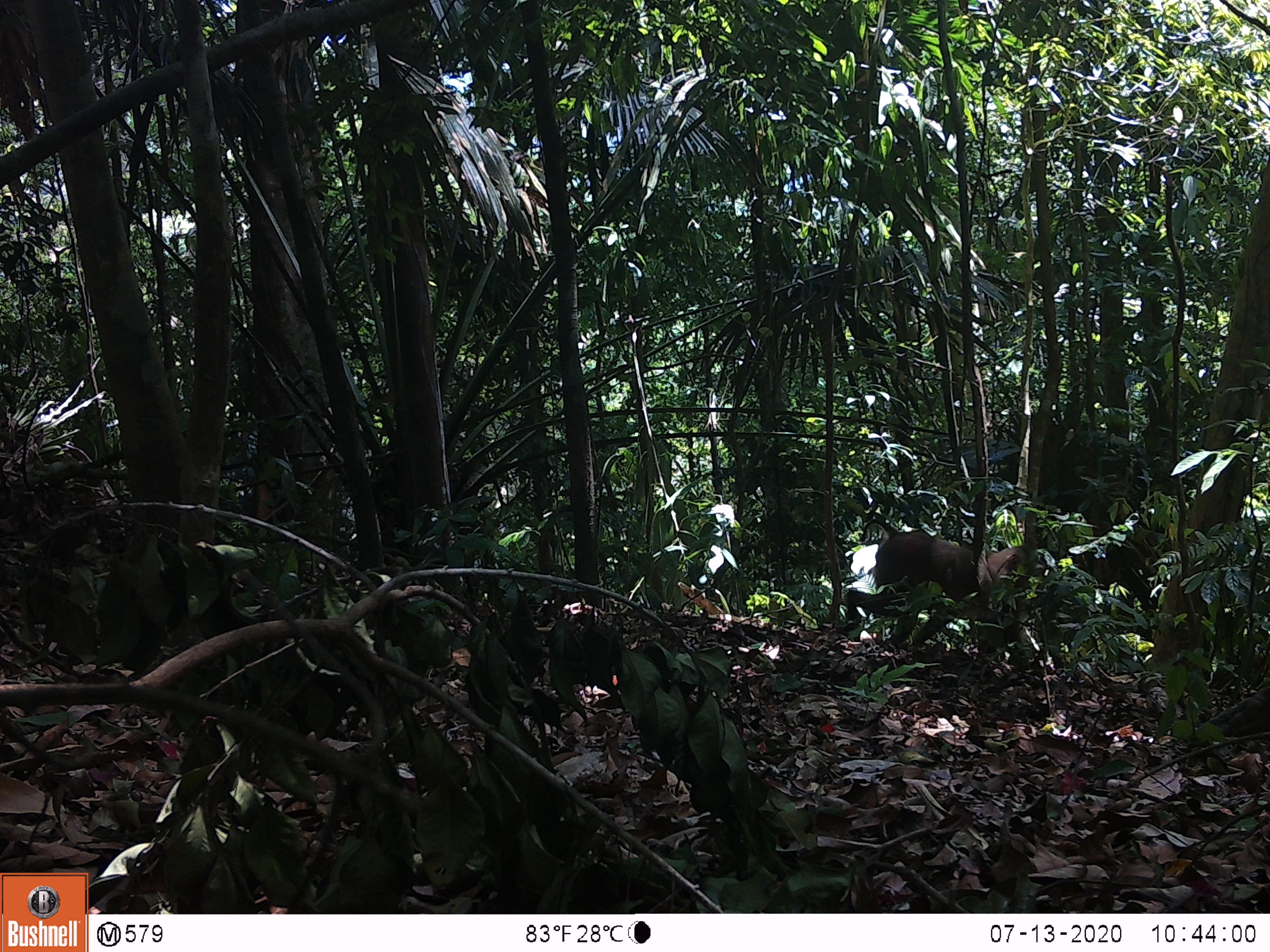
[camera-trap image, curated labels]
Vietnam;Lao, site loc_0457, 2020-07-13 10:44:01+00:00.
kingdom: Animalia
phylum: Chordata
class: Mammalia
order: Primates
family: Cercopithecidae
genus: Macaca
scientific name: Macaca nemestrina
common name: pig-tailed macaque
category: pig tailed macaque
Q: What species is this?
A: Pig tailed macaque (pig-tailed macaque) (Macaca nemestrina).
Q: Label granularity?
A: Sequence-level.